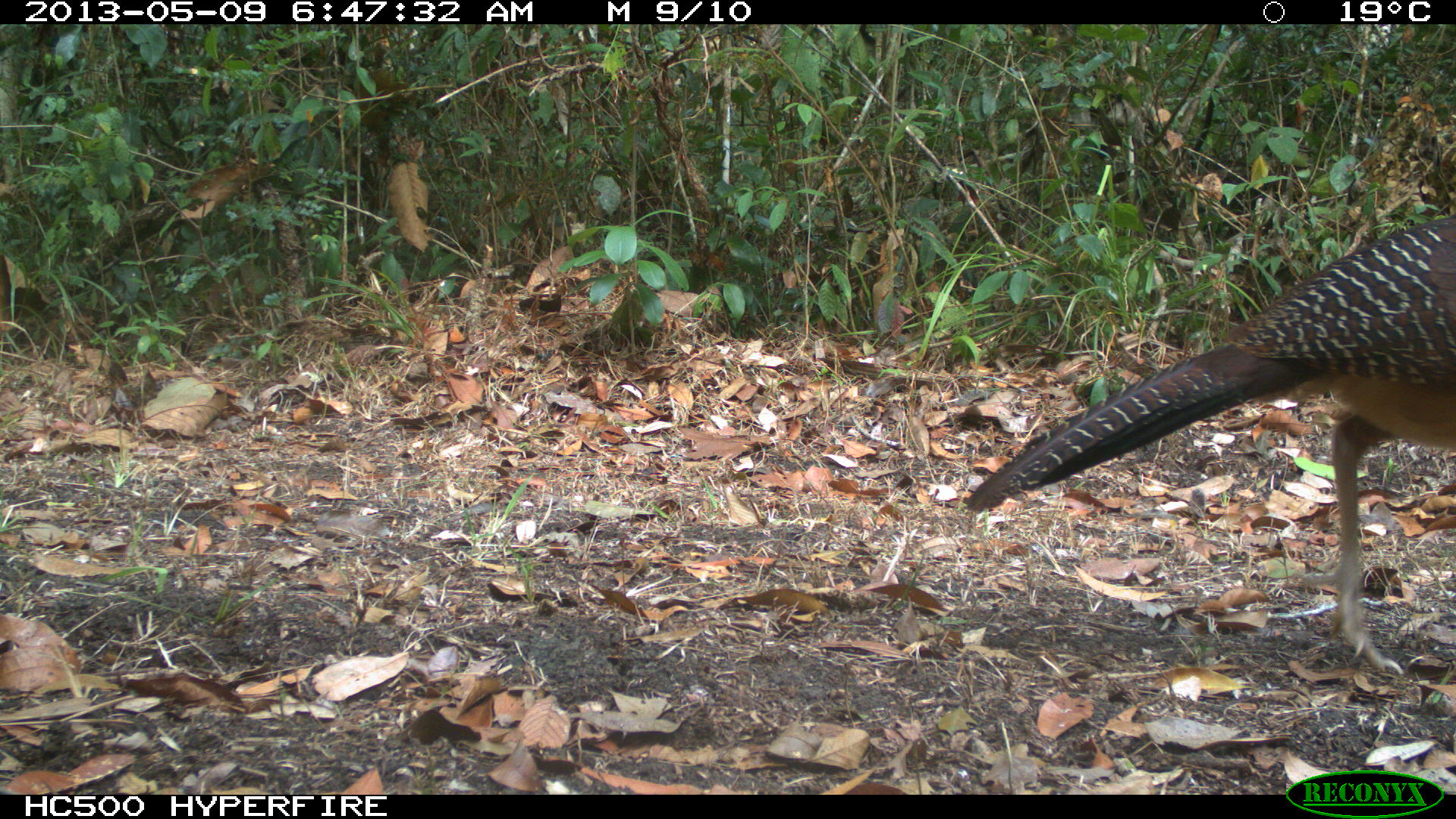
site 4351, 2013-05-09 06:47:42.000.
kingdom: Animalia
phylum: Chordata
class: Aves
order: Galliformes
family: Cracidae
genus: Crax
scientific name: Crax rubra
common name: great curassow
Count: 2.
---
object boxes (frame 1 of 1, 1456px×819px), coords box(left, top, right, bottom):
crax rubra: box(969, 209, 1456, 672)